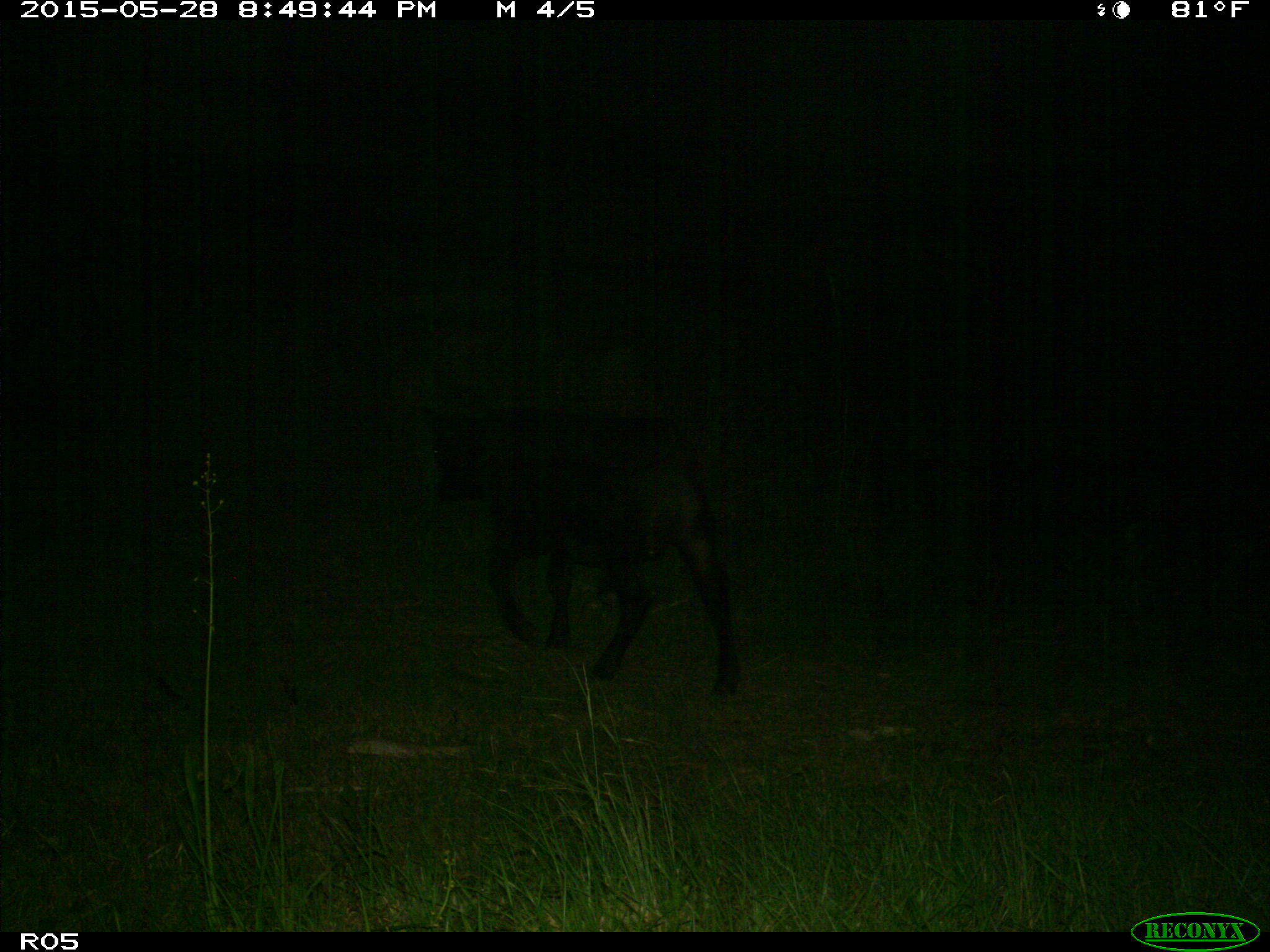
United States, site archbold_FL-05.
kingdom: Animalia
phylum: Chordata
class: Mammalia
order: Artiodactyla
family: Bovidae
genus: Bos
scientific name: Bos taurus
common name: domestic cow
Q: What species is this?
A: Bos taurus (domestic cow).